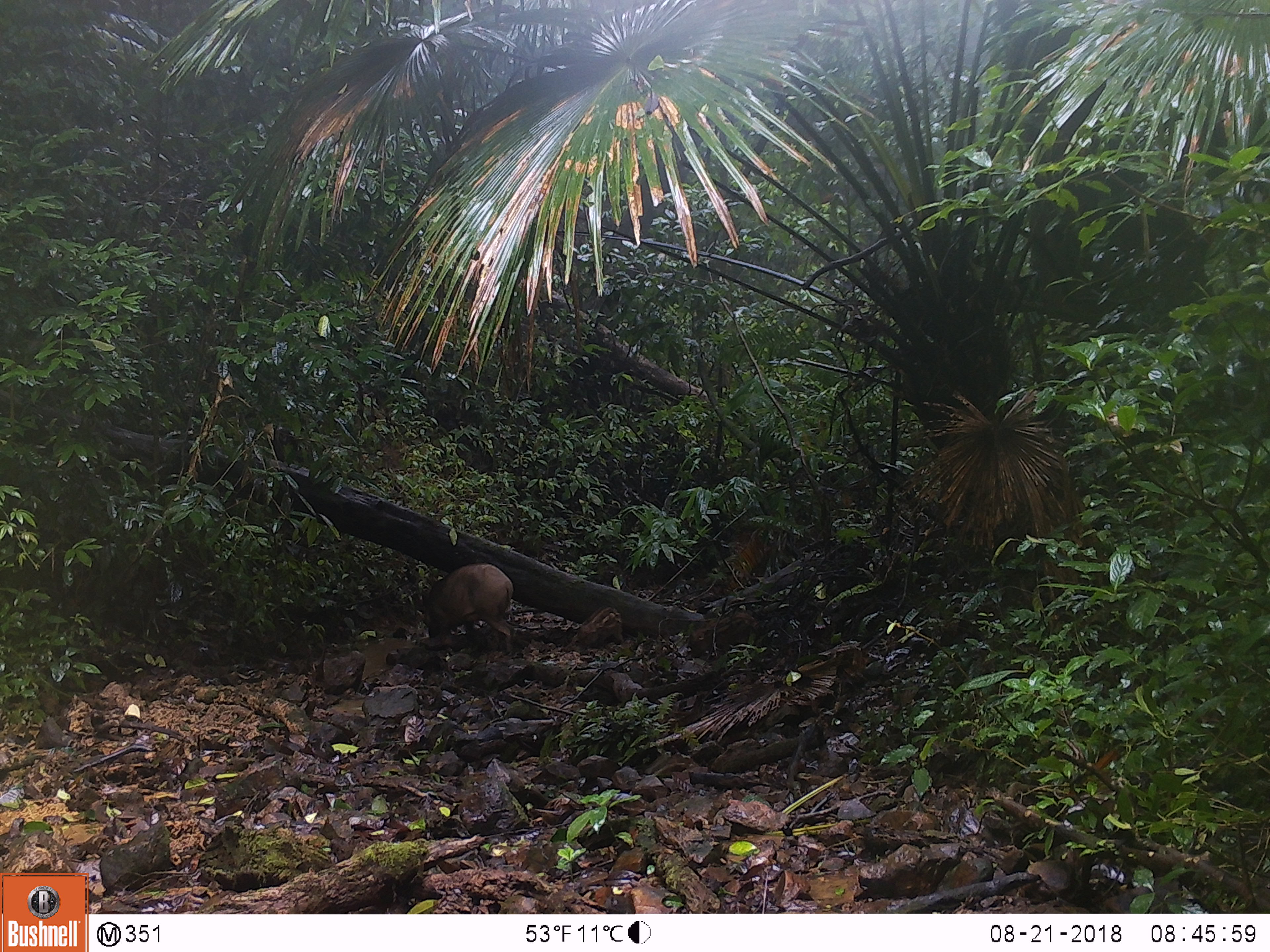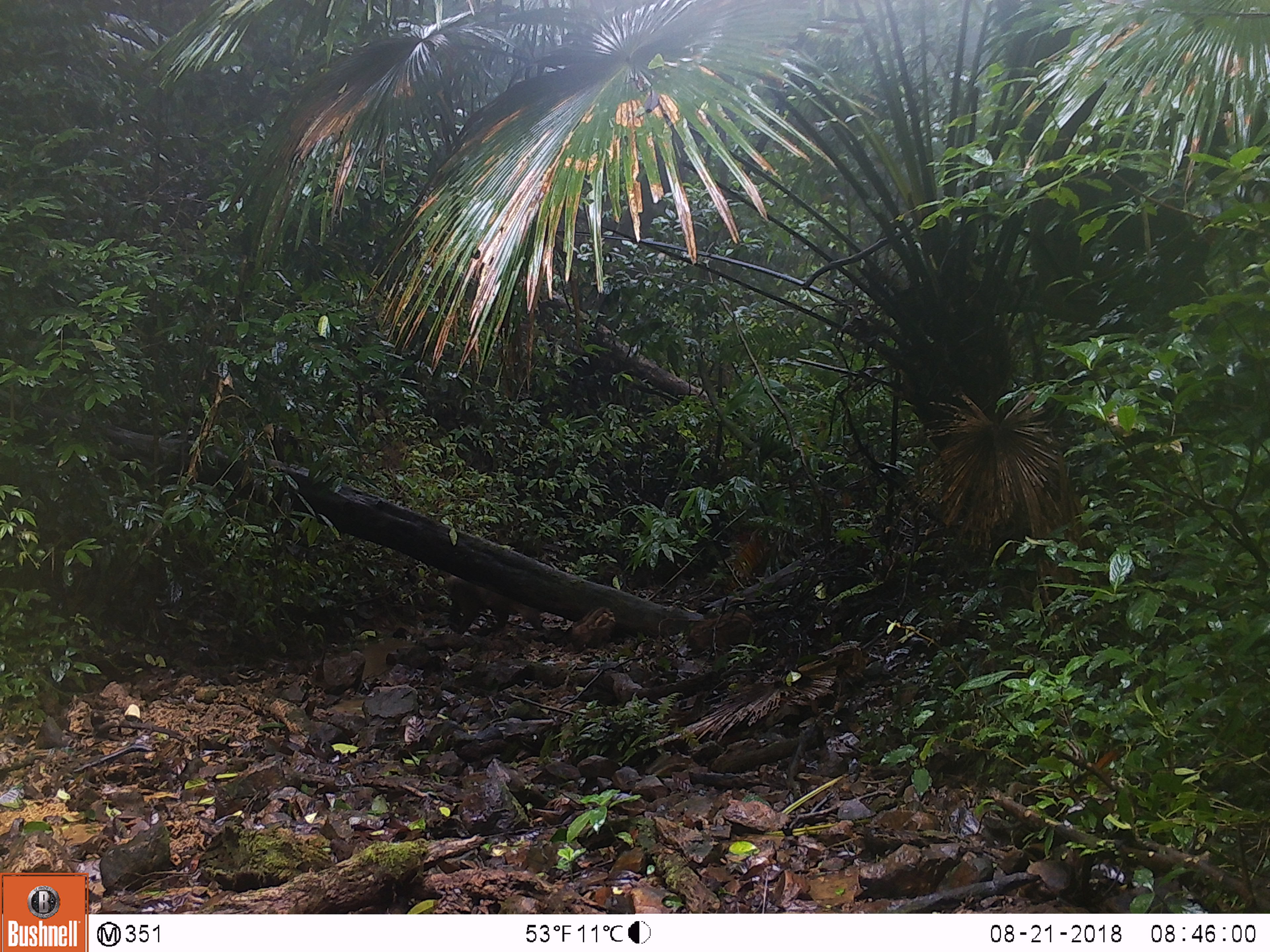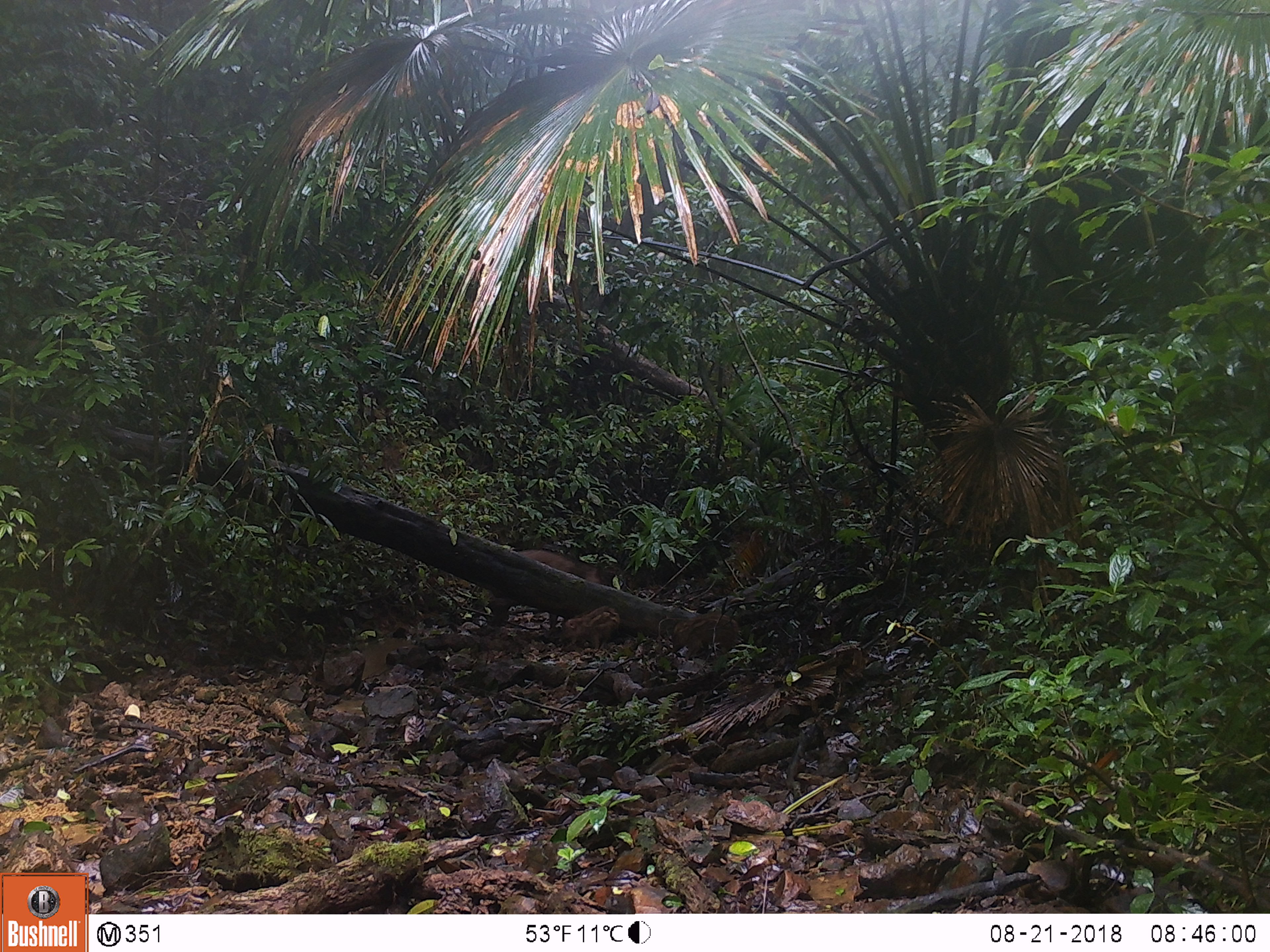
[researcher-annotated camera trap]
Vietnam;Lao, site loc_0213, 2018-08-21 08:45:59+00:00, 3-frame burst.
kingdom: Animalia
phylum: Chordata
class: Mammalia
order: Artiodactyla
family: Suidae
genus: Sus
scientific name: Sus scrofa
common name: eurasian wild pig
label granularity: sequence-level